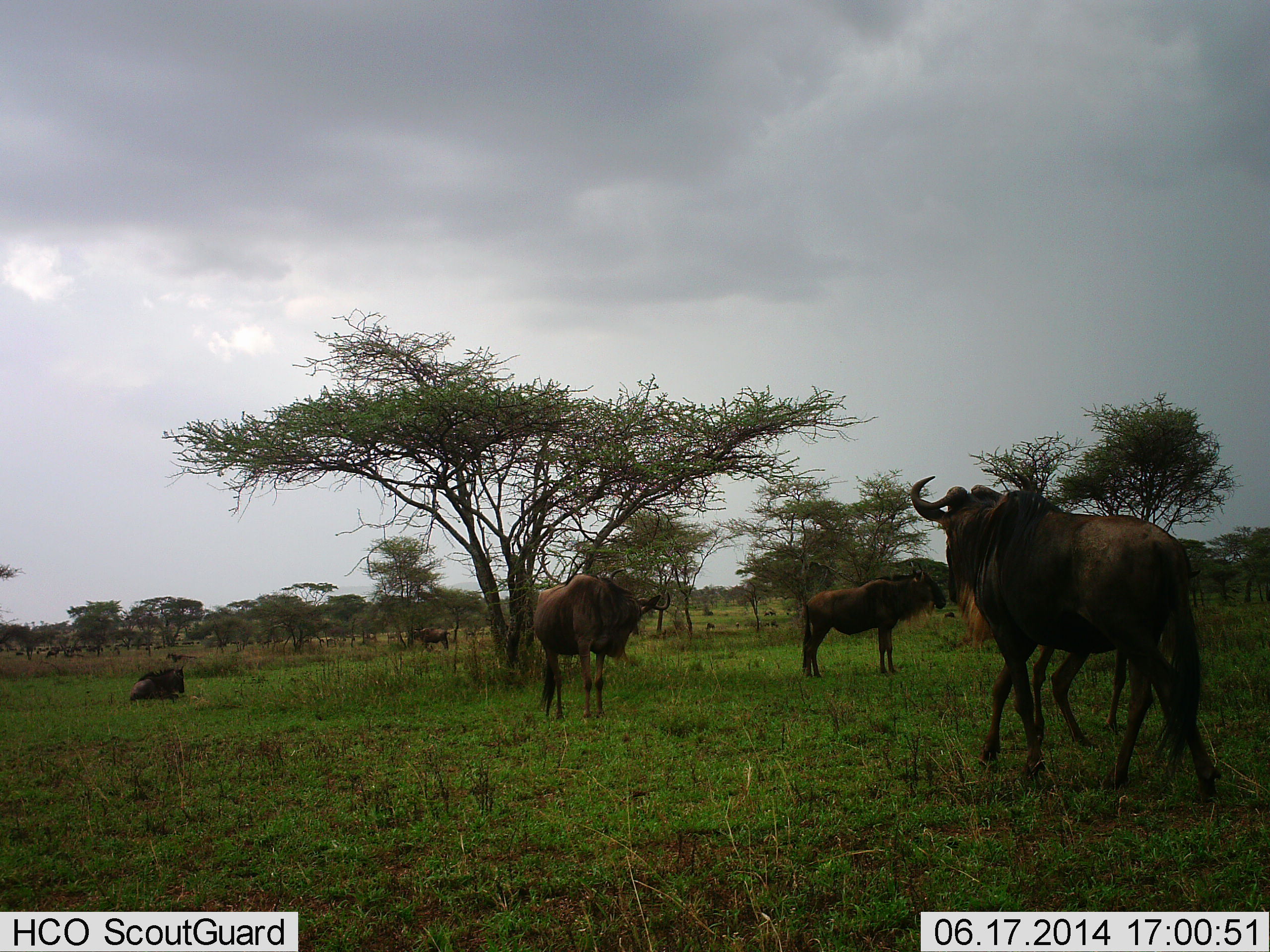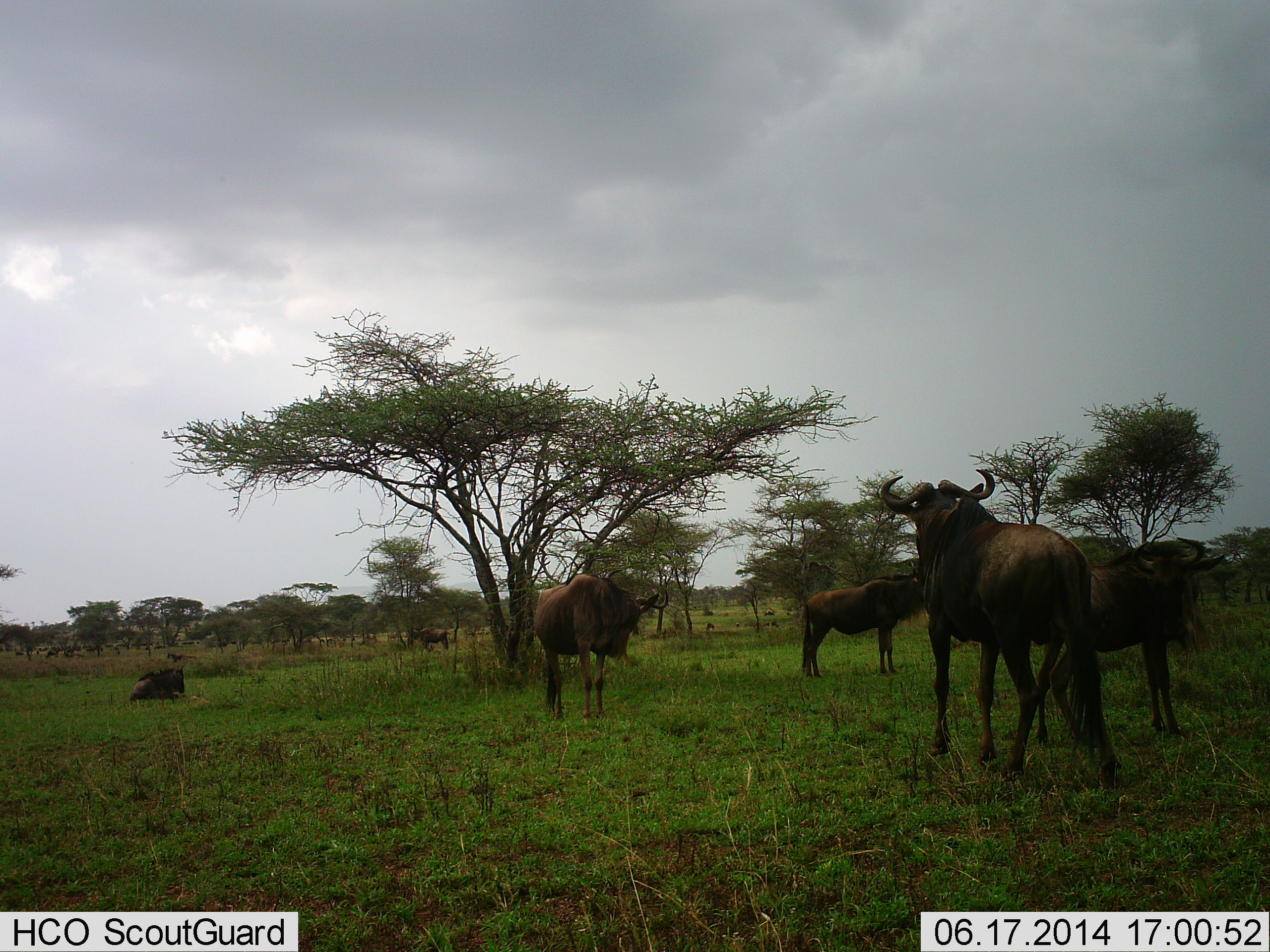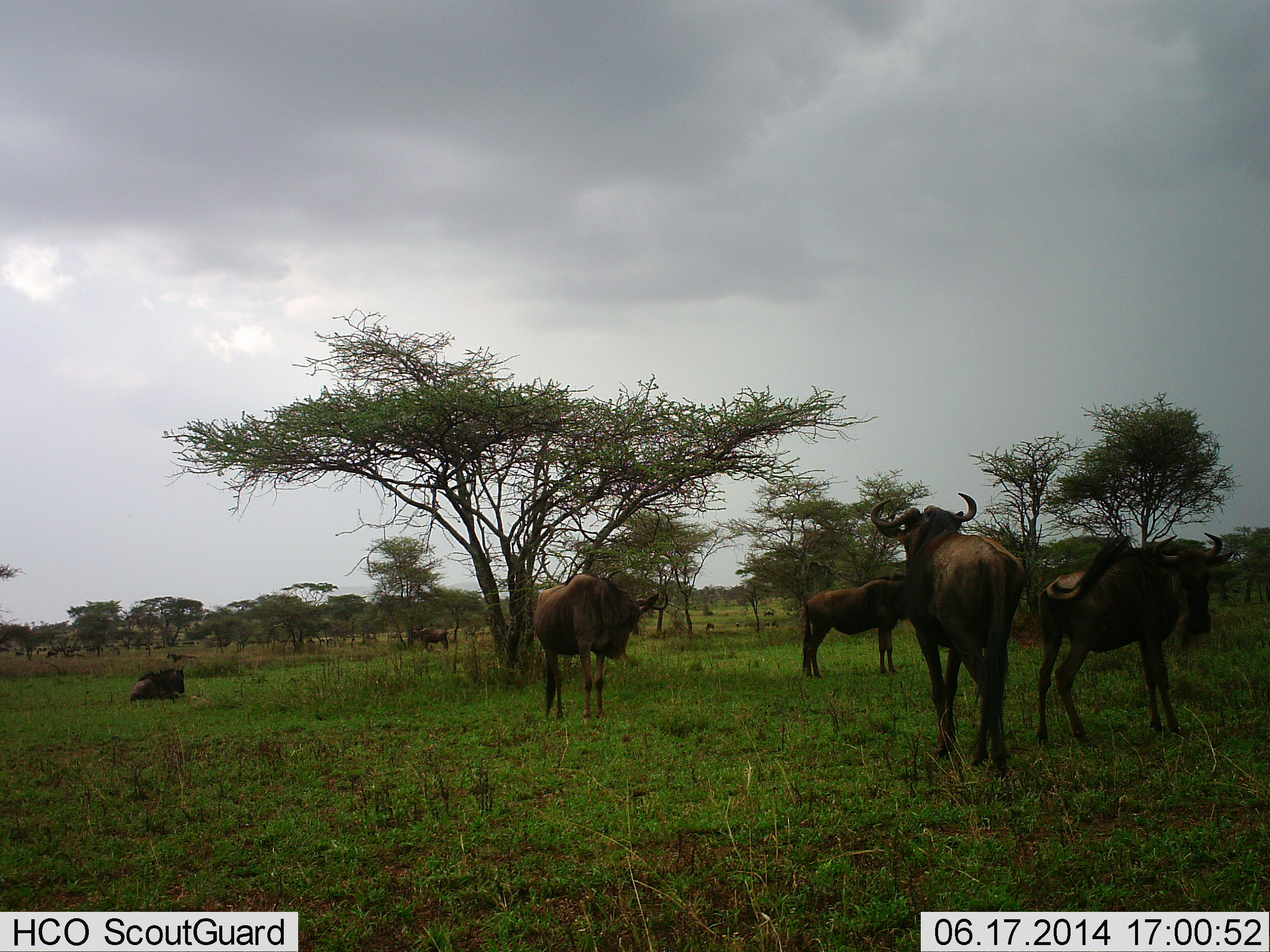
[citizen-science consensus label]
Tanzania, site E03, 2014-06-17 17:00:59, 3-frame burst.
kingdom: Animalia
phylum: Chordata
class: Mammalia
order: Artiodactyla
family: Bovidae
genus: Connochaetes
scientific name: Connochaetes taurinus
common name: blue wildebeest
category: wildebeest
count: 6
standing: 100%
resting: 90%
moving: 80%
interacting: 10%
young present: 0%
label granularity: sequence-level